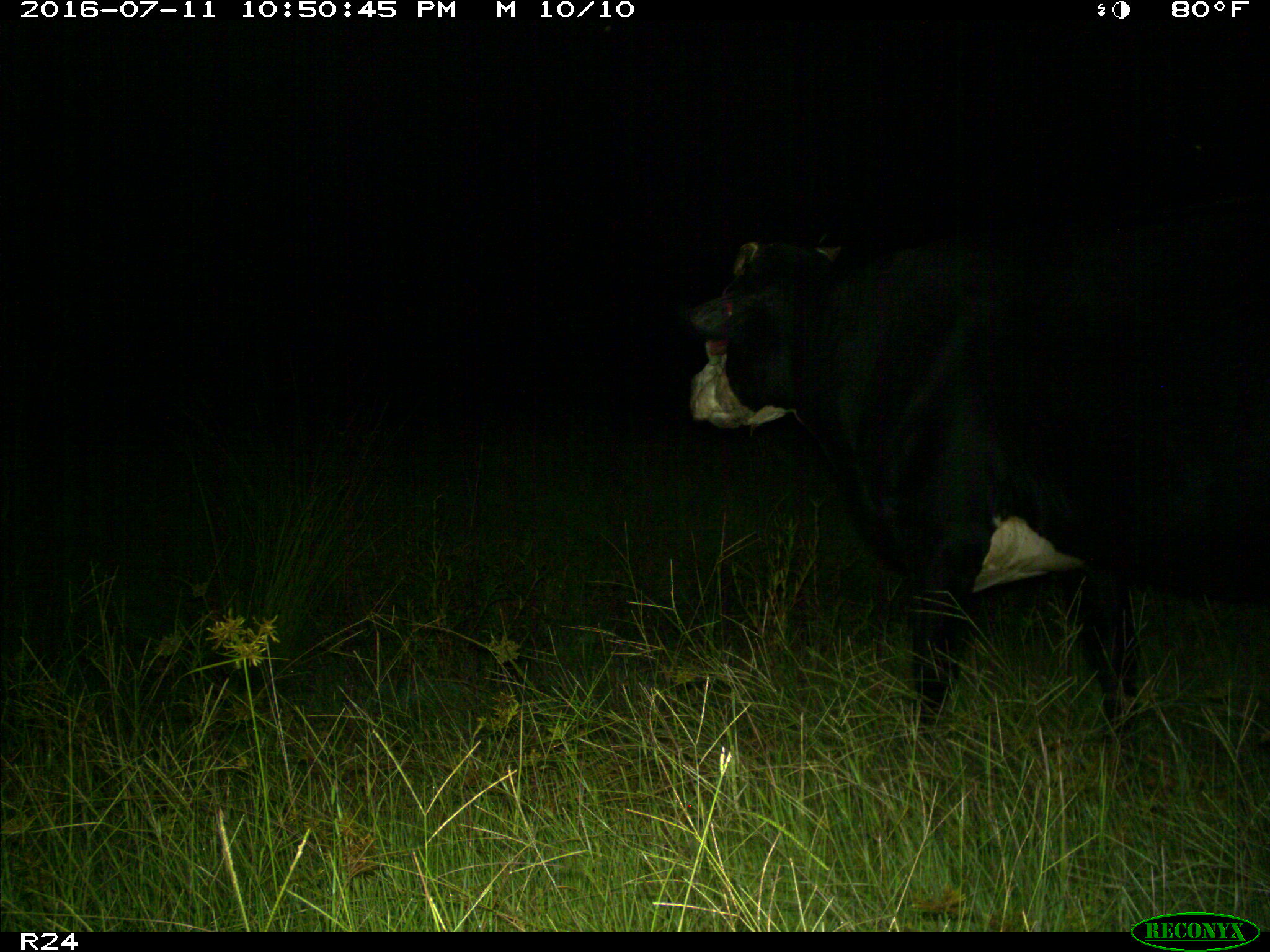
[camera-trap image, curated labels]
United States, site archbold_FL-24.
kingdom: Animalia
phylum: Chordata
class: Mammalia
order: Artiodactyla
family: Bovidae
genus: Bos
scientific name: Bos taurus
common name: domestic cow